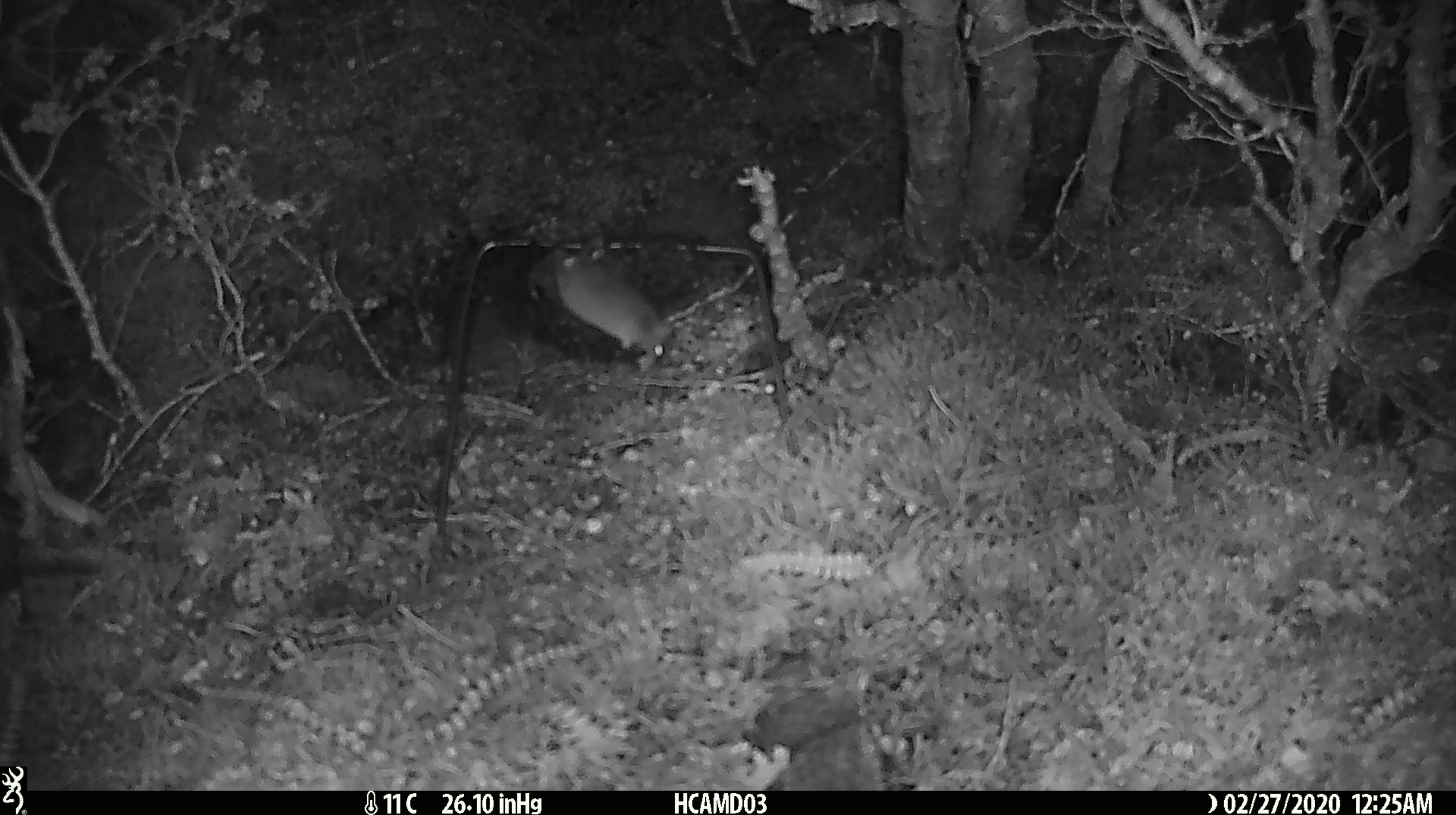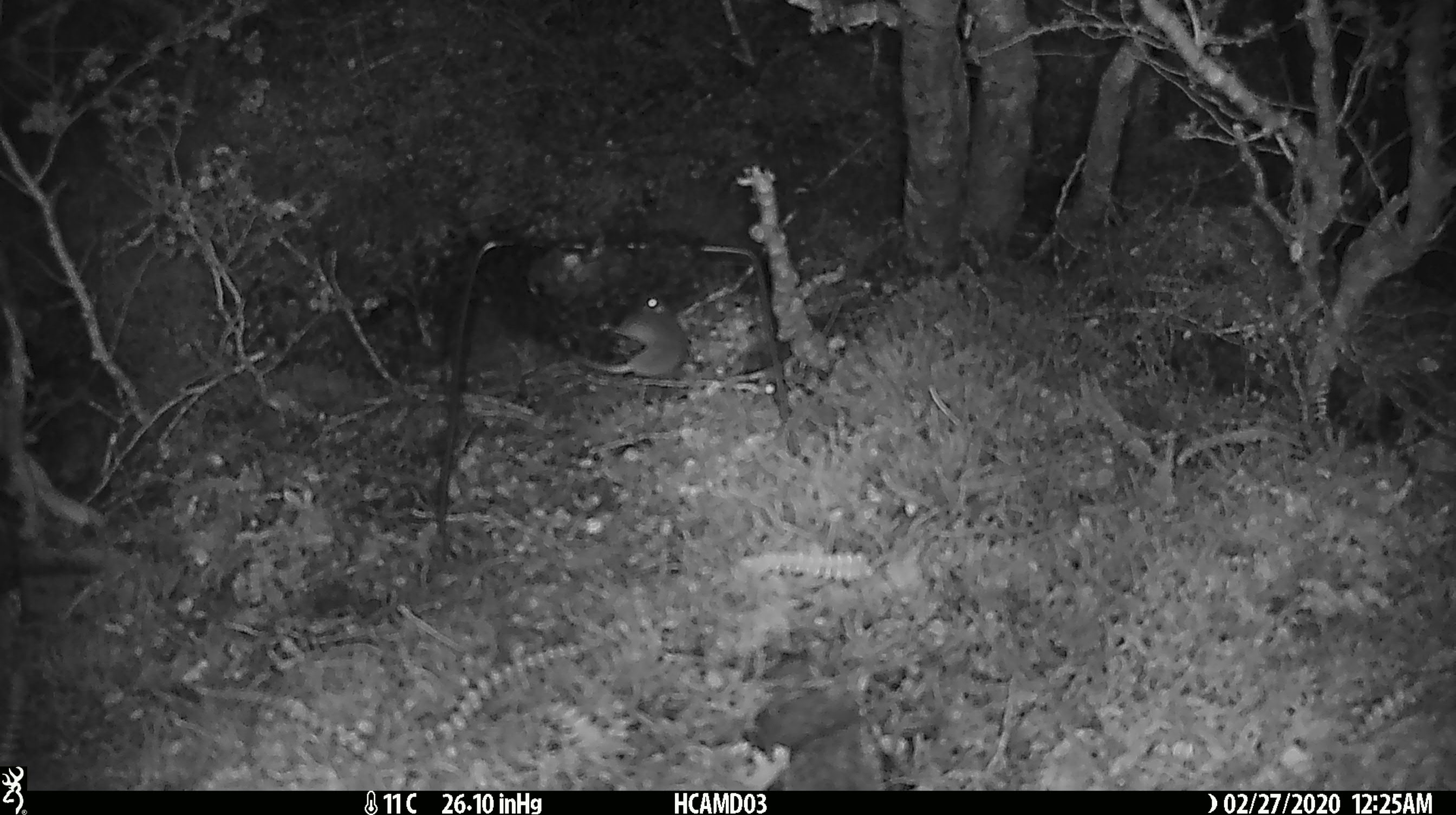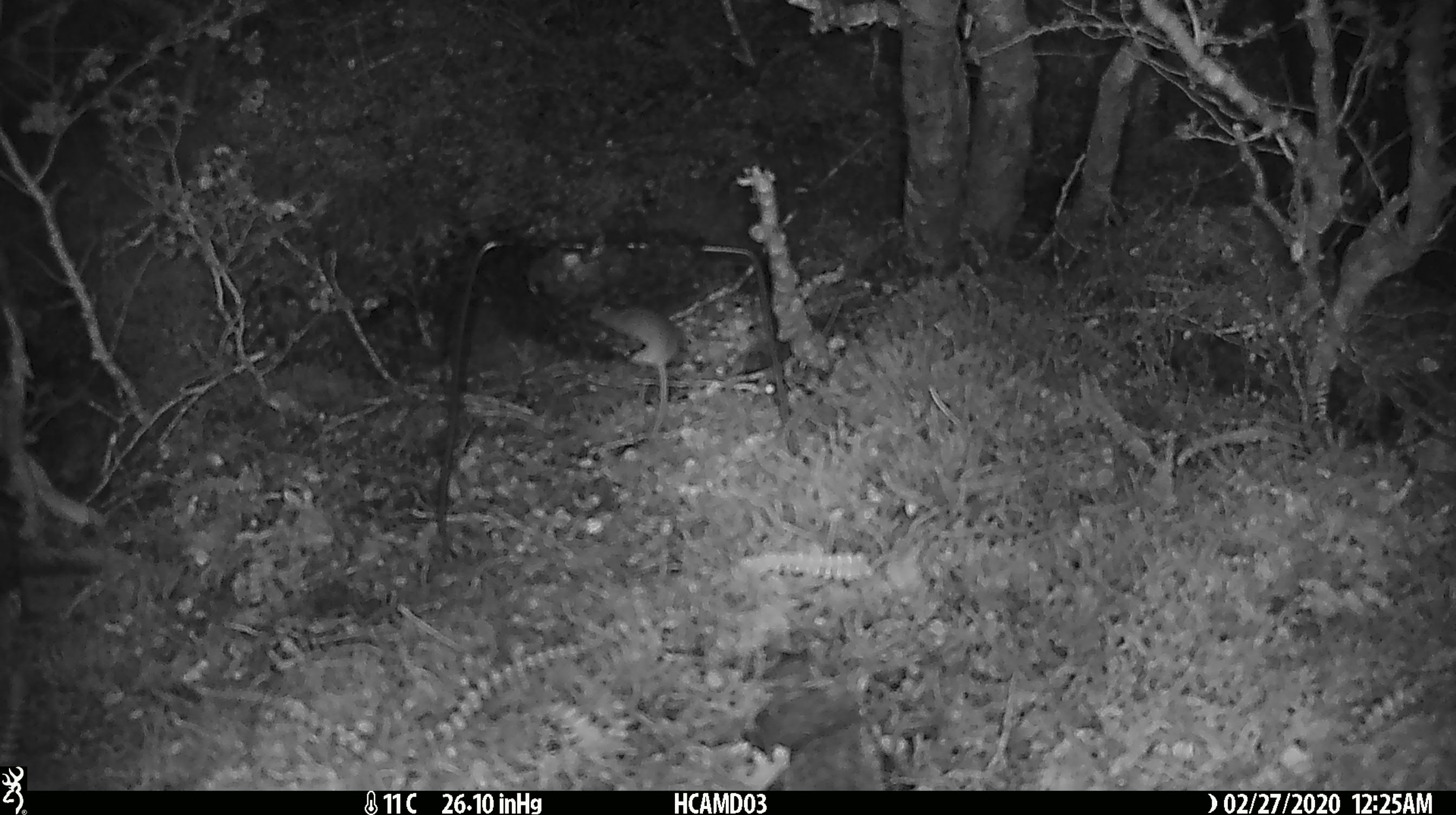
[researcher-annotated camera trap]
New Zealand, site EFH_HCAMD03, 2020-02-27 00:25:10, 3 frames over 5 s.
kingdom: Animalia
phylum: Chordata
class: Mammalia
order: Rodentia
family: Muridae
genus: Mus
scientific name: Mus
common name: mouse